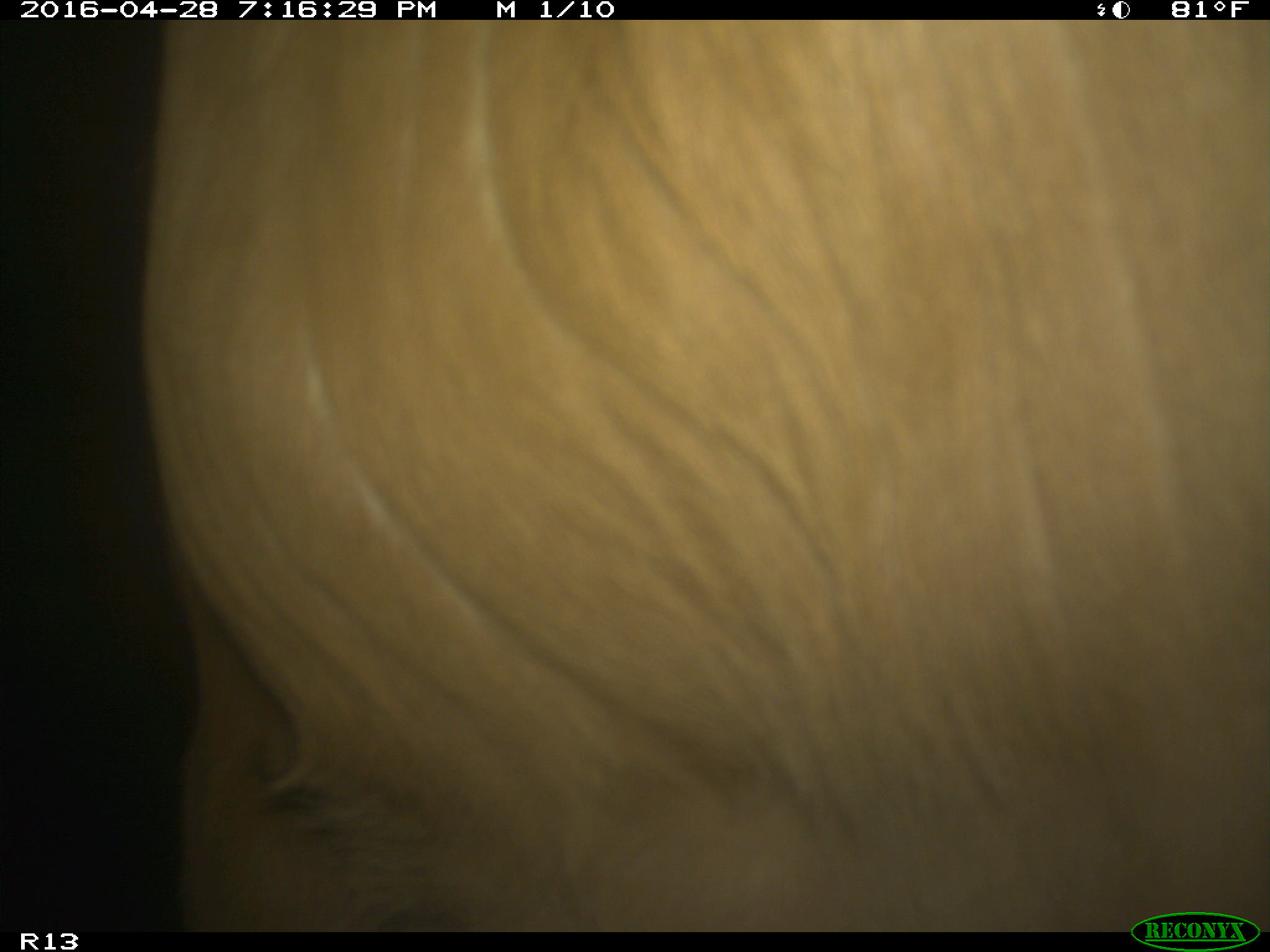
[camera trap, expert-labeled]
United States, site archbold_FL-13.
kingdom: Animalia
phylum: Chordata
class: Mammalia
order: Artiodactyla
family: Bovidae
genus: Bos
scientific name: Bos taurus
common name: domestic cow